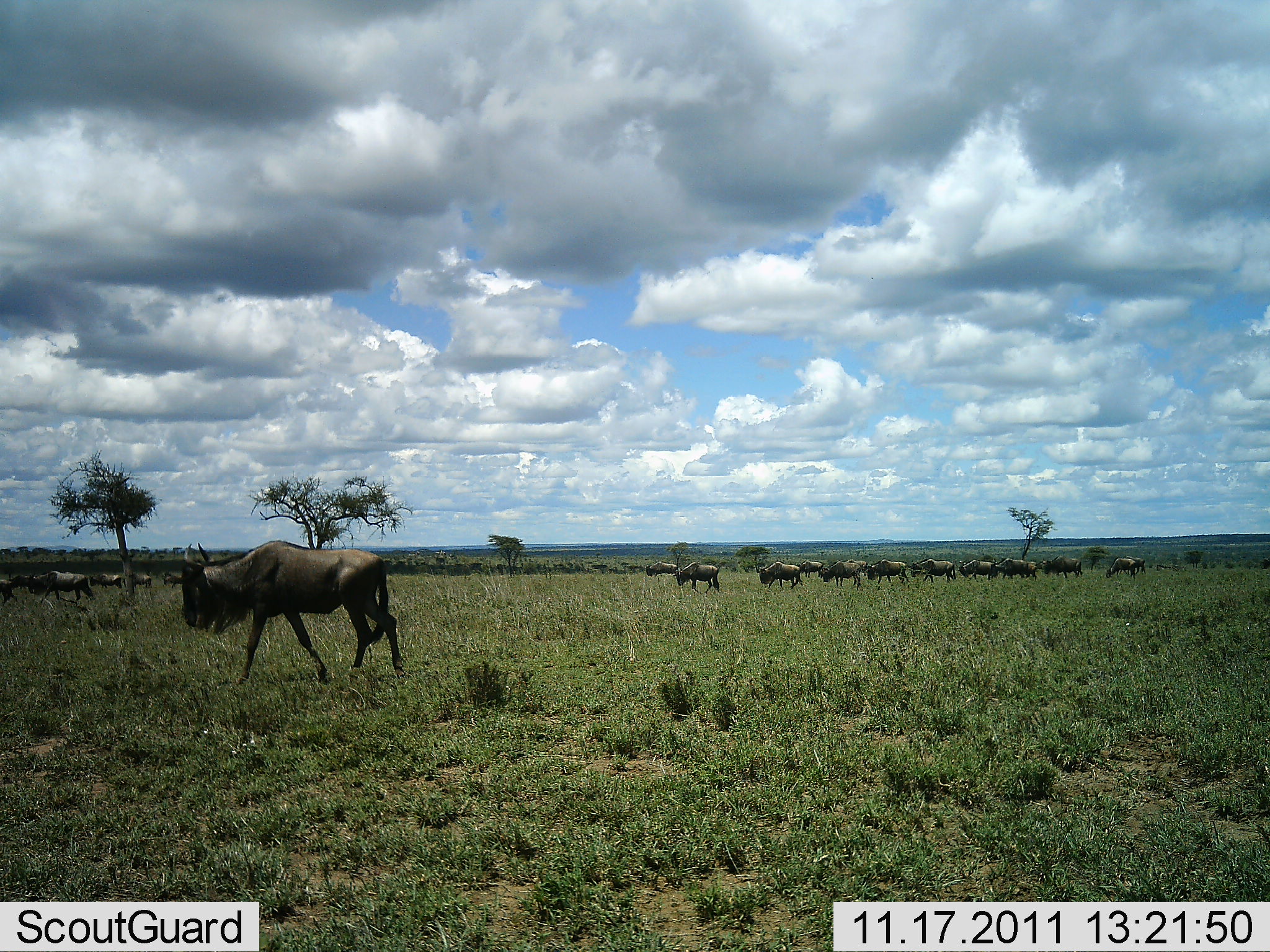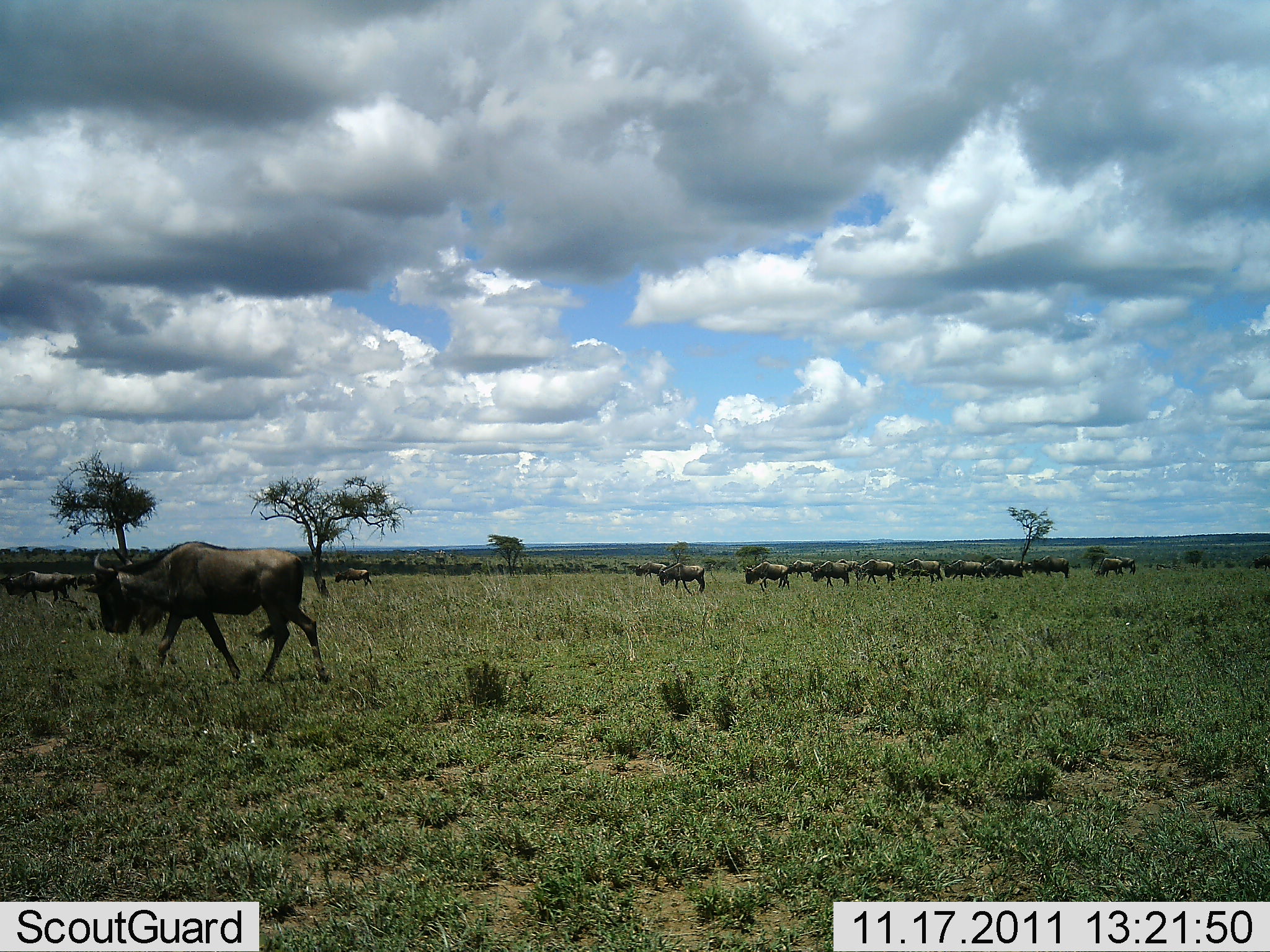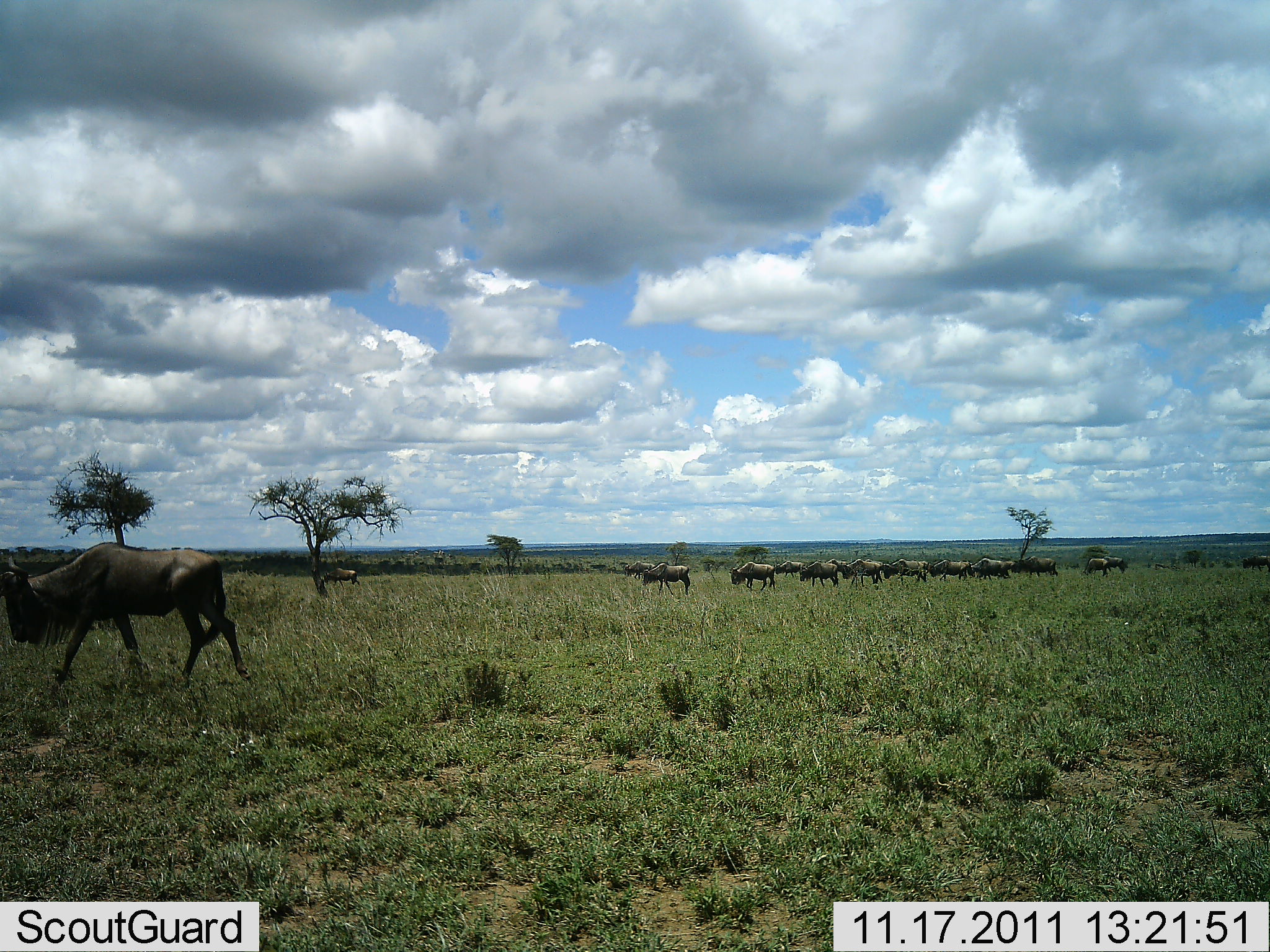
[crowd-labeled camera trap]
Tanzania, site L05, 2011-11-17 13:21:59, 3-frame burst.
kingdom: Animalia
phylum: Chordata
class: Mammalia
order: Artiodactyla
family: Bovidae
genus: Connochaetes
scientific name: Connochaetes taurinus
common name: blue wildebeest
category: wildebeest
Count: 11-50.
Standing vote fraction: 0%.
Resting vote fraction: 0%.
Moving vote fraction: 100%.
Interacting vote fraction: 0%.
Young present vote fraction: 0%.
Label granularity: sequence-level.